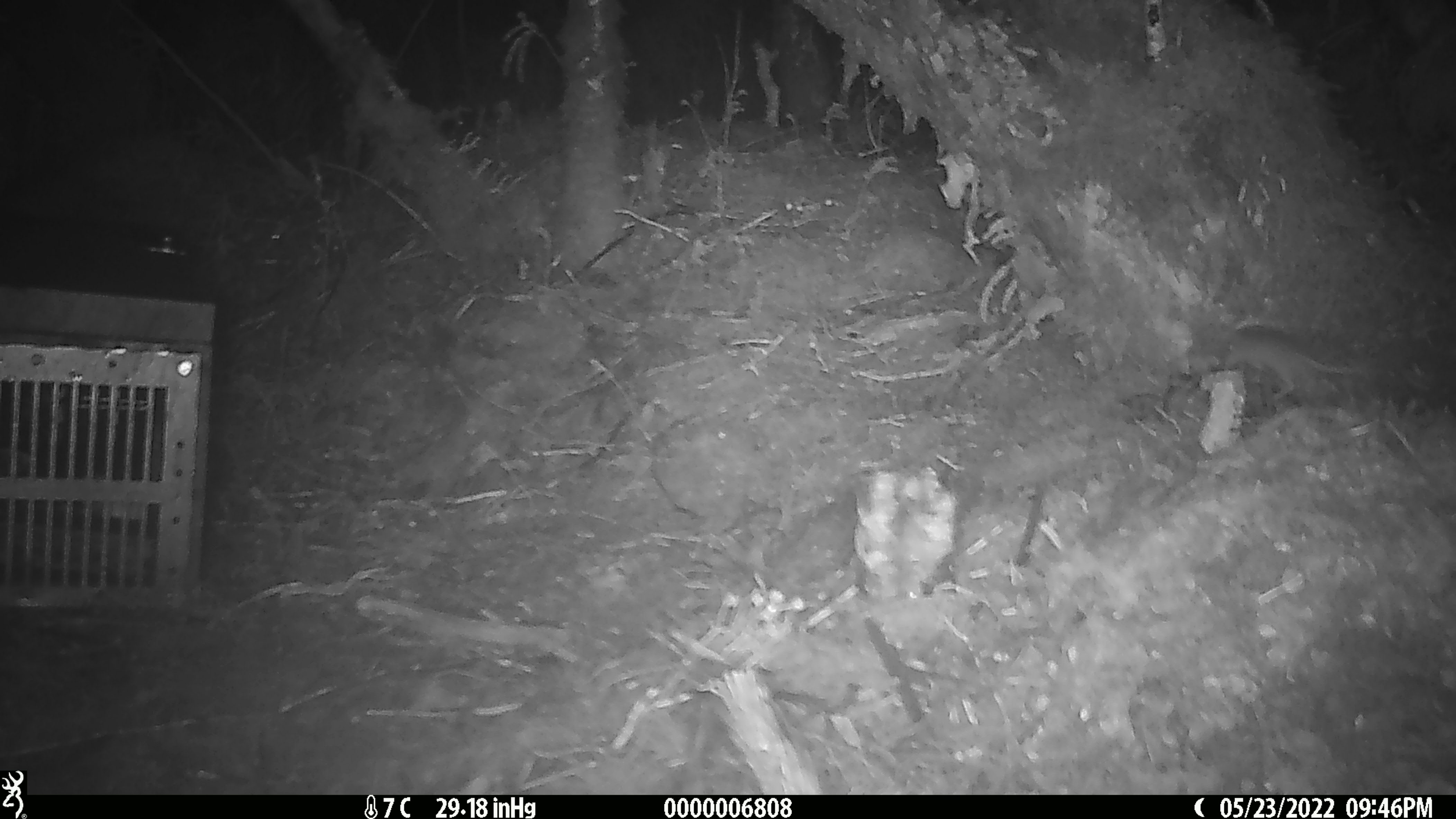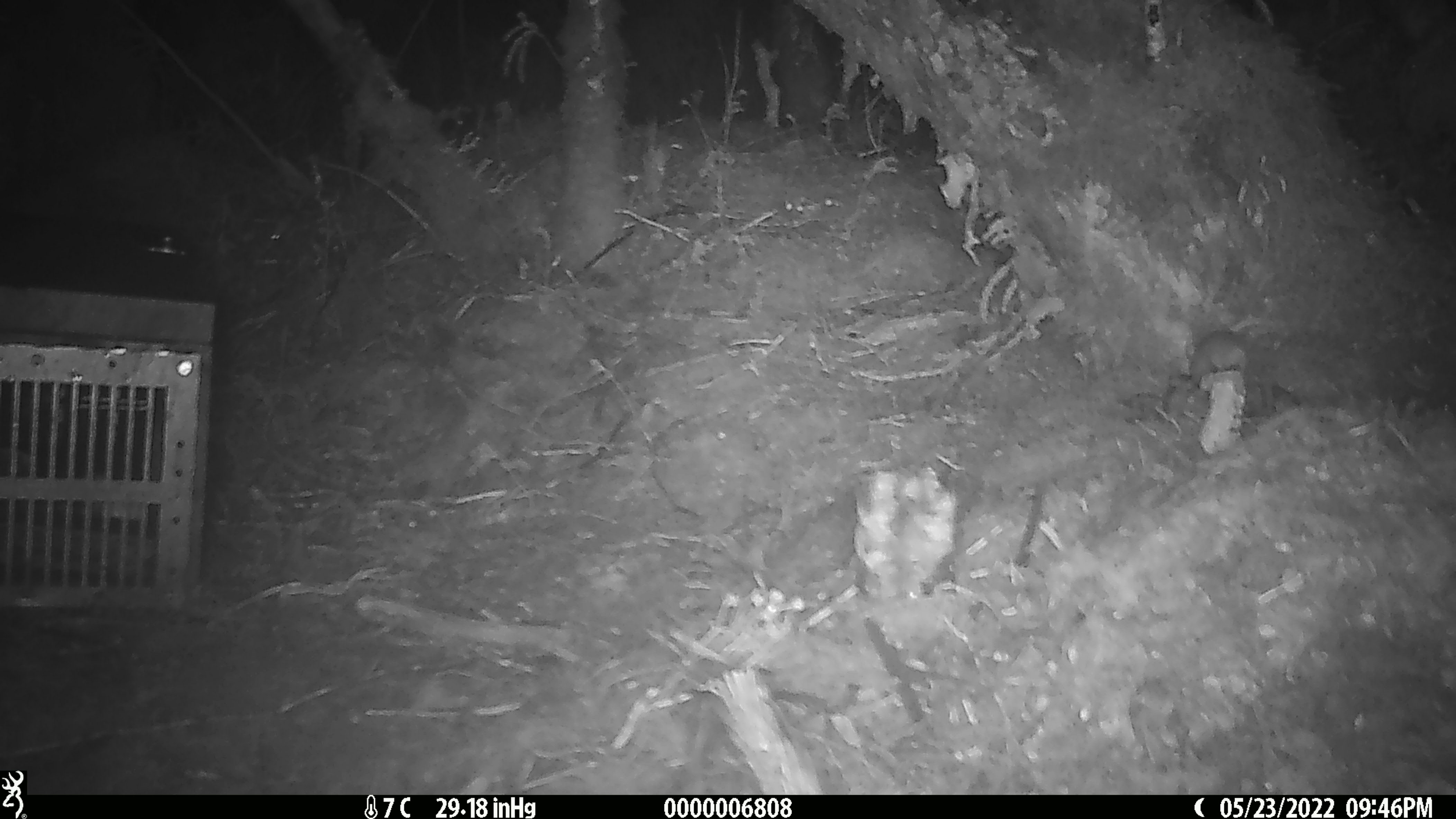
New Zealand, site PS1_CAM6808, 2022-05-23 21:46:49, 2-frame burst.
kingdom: Animalia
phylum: Chordata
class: Mammalia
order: Rodentia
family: Muridae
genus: Mus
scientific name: Mus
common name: mouse